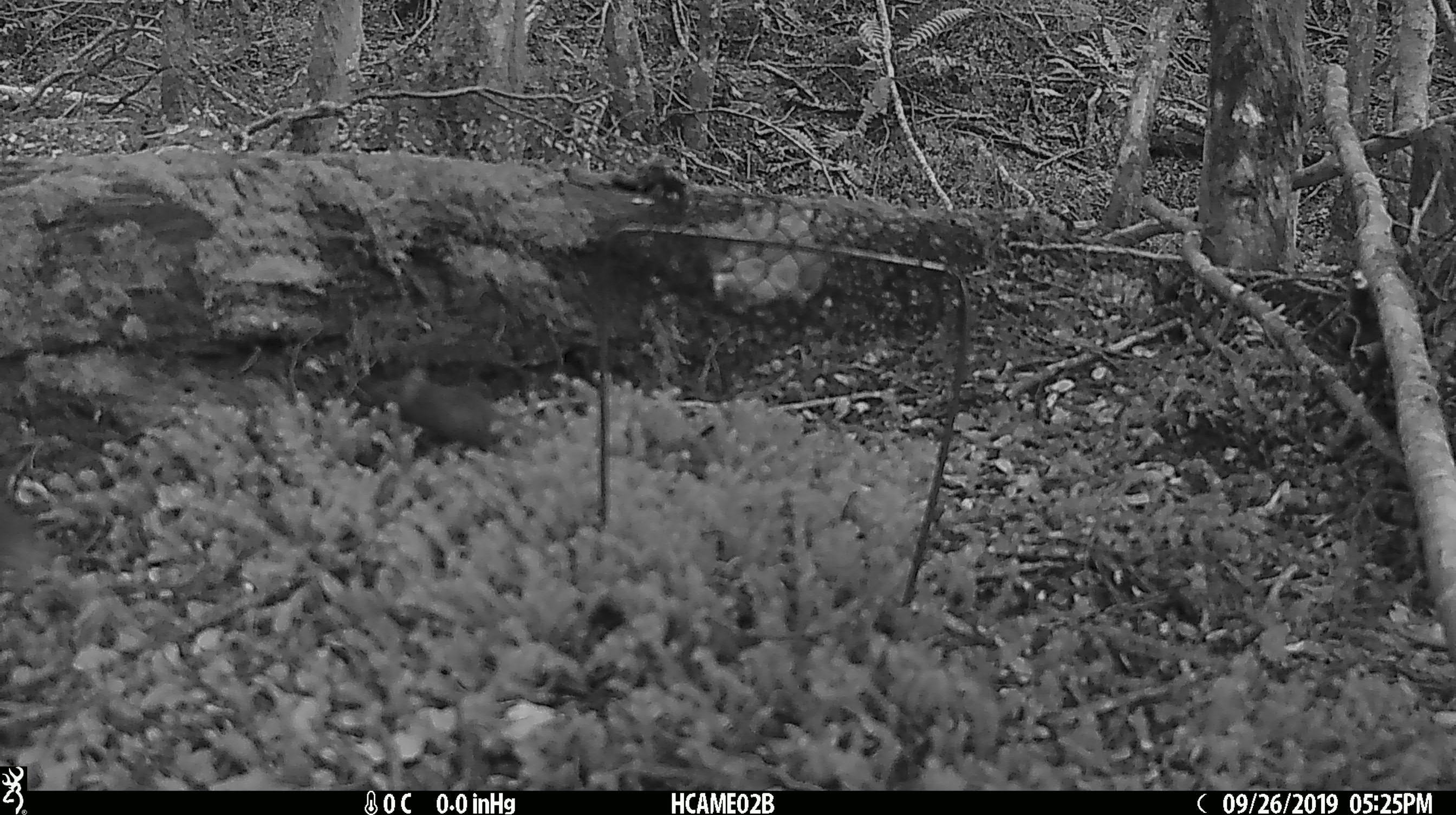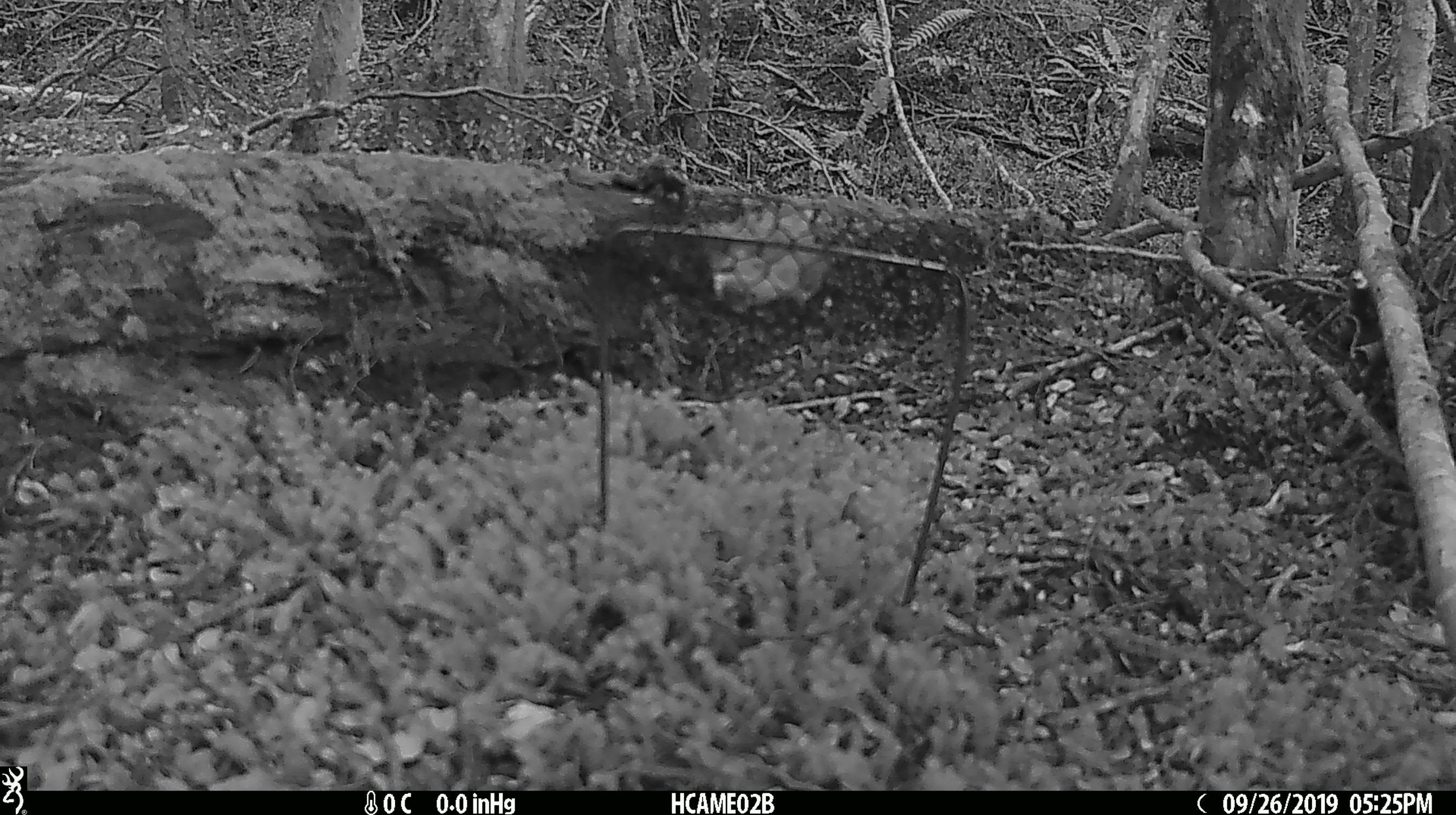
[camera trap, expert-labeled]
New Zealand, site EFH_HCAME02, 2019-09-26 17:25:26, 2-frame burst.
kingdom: Animalia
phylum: Chordata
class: Mammalia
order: Rodentia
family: Muridae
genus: Mus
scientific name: Mus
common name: mouse